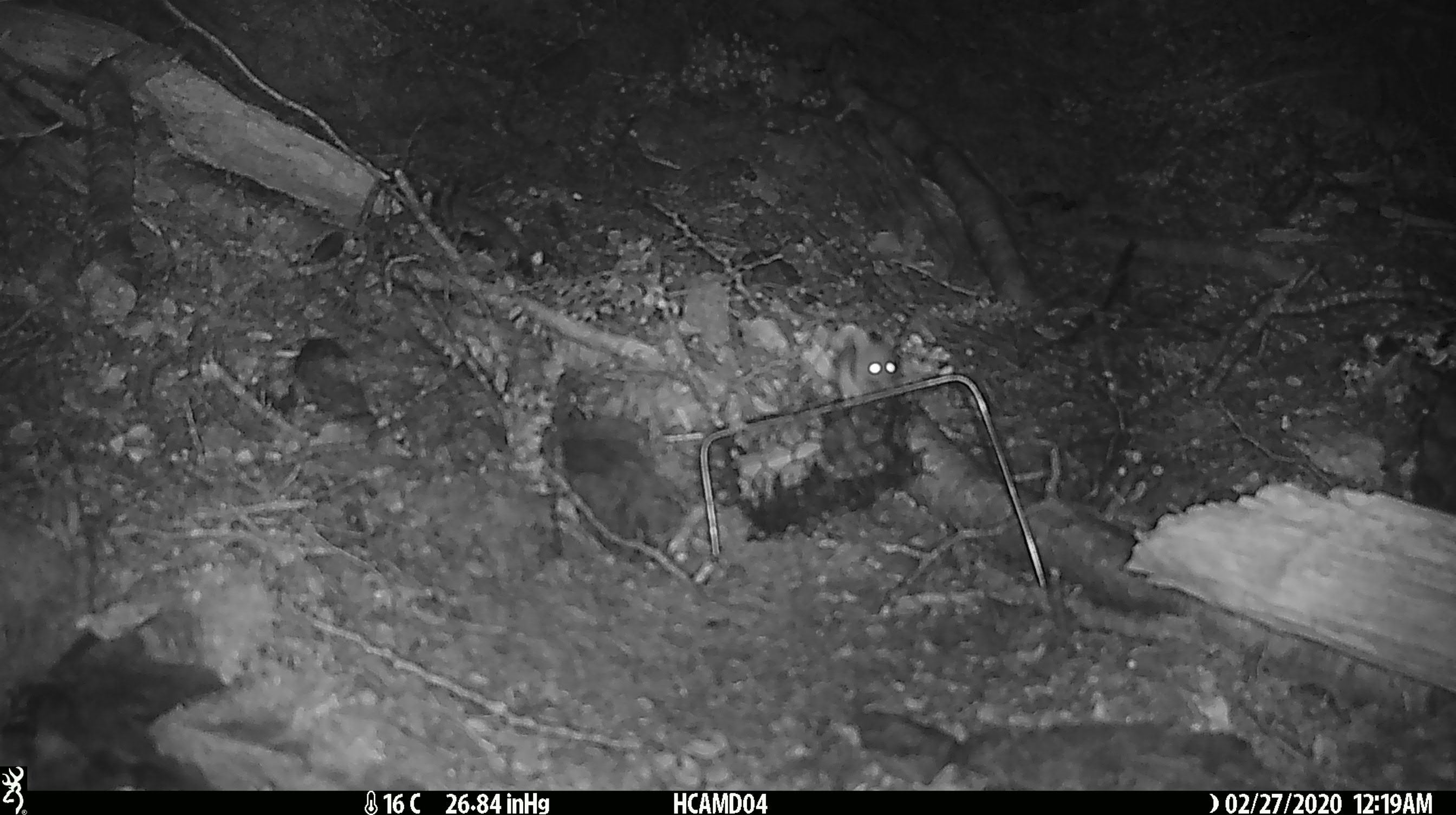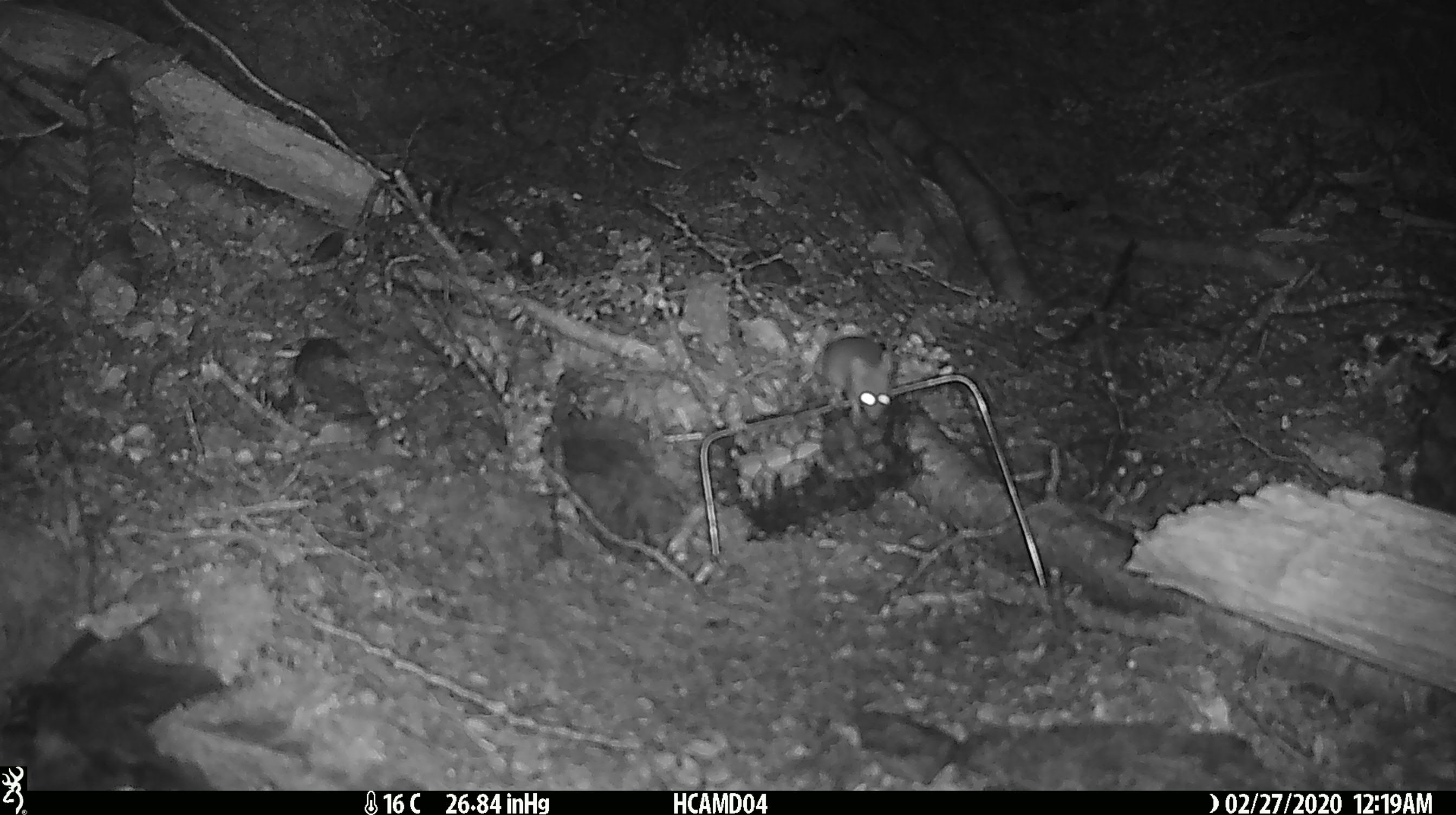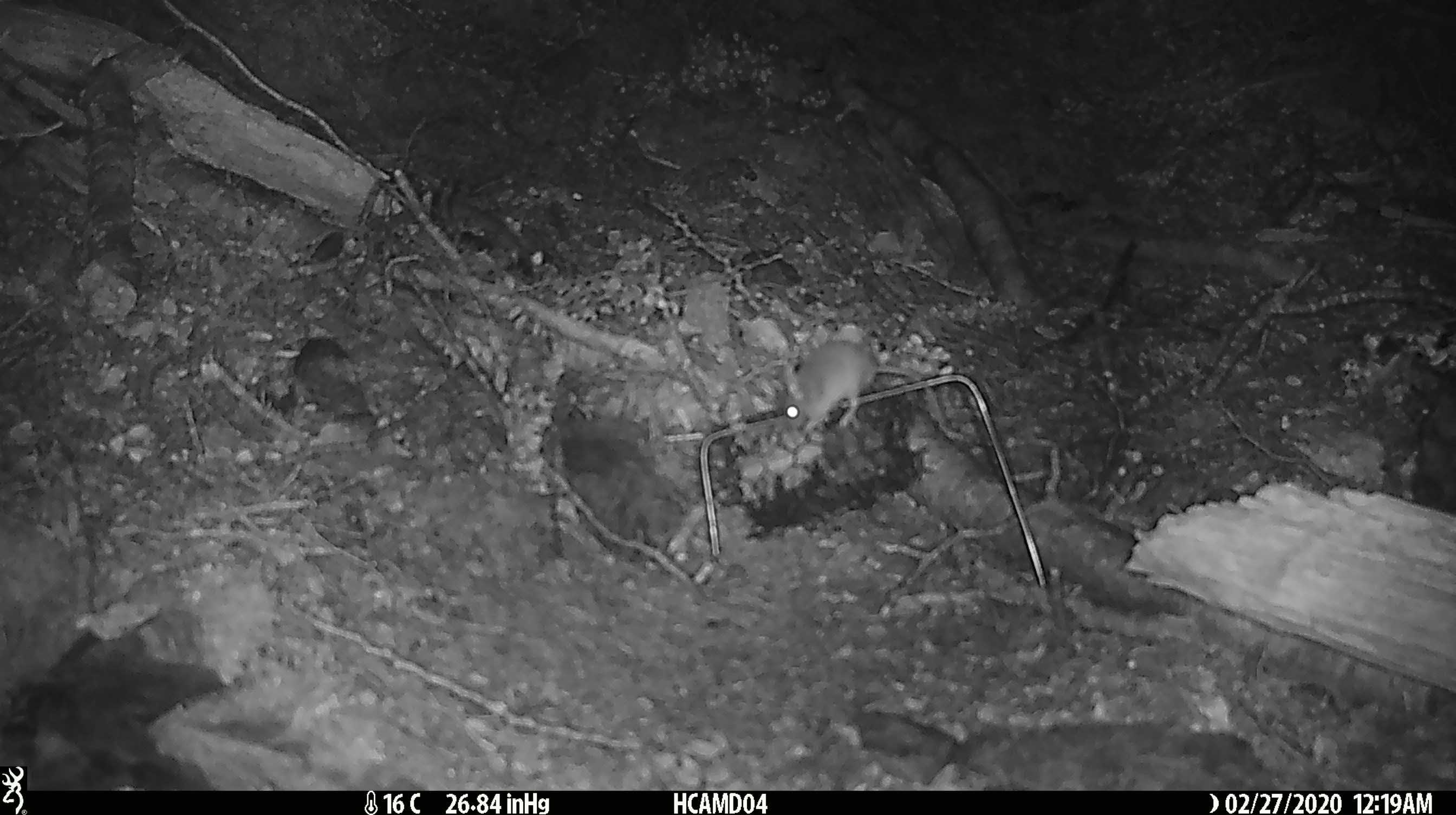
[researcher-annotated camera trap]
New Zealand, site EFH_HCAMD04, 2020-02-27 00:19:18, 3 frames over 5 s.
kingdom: Animalia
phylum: Chordata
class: Mammalia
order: Rodentia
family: Muridae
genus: Mus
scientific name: Mus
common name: mouse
Mouse (Mus).